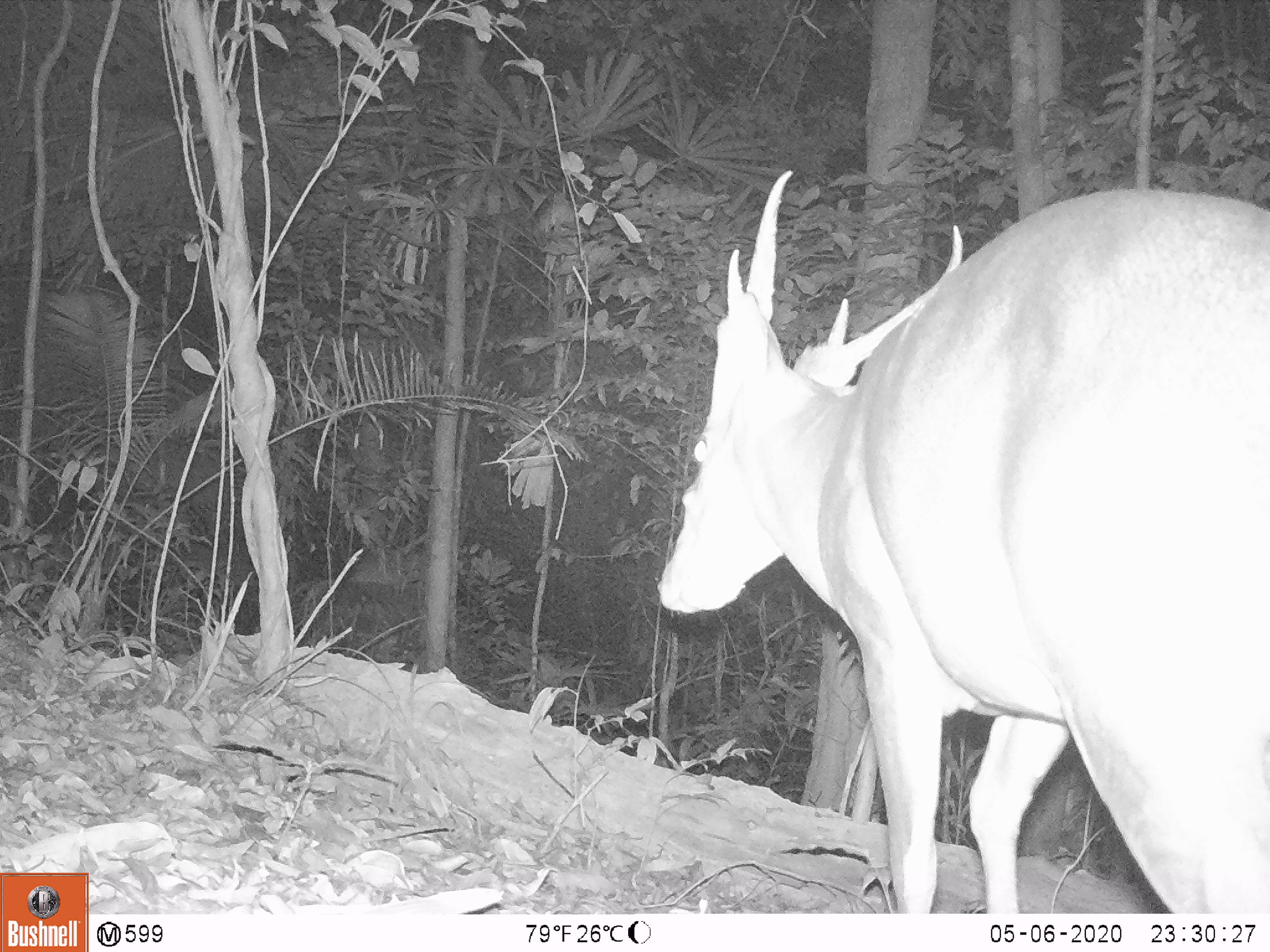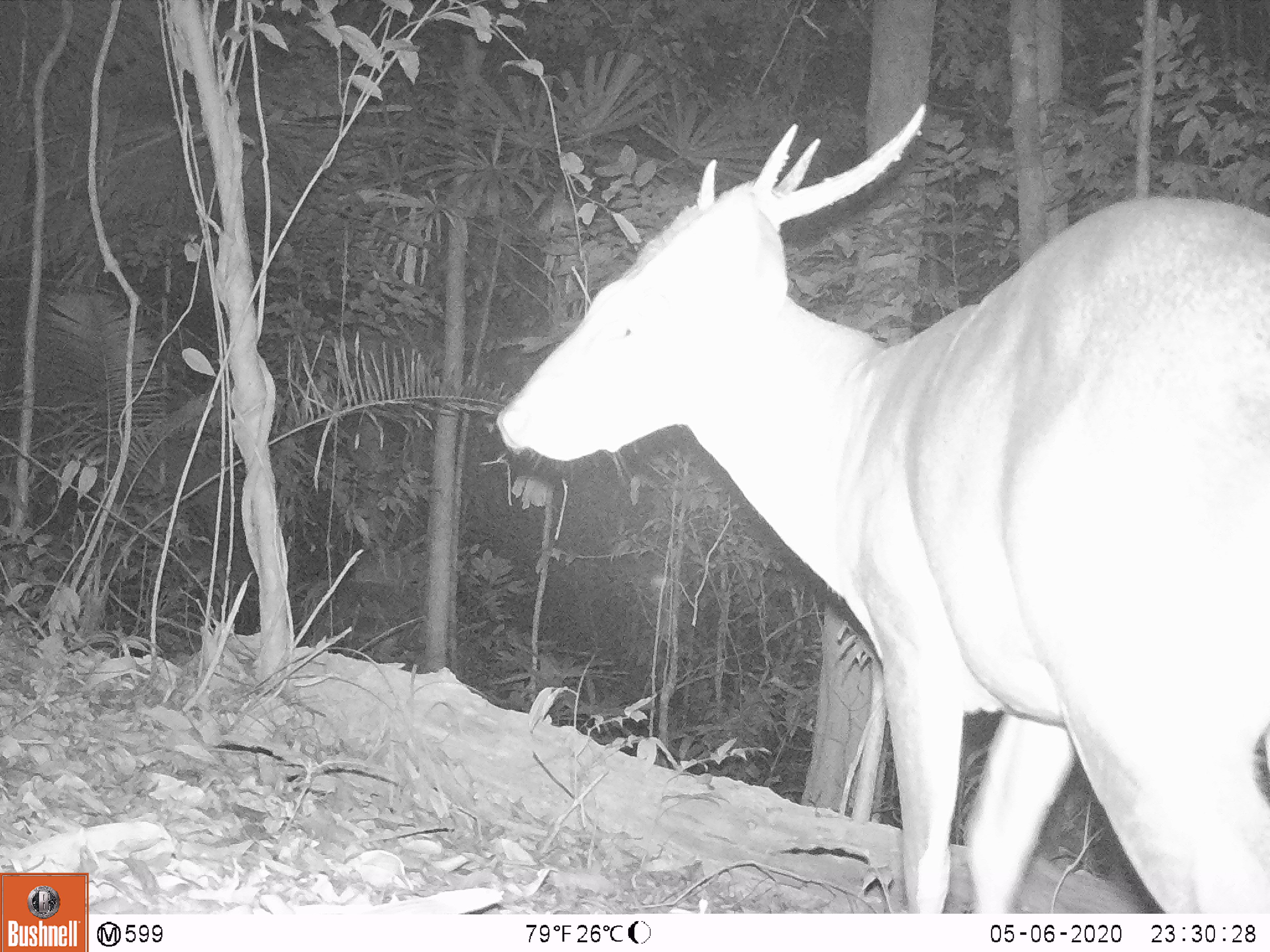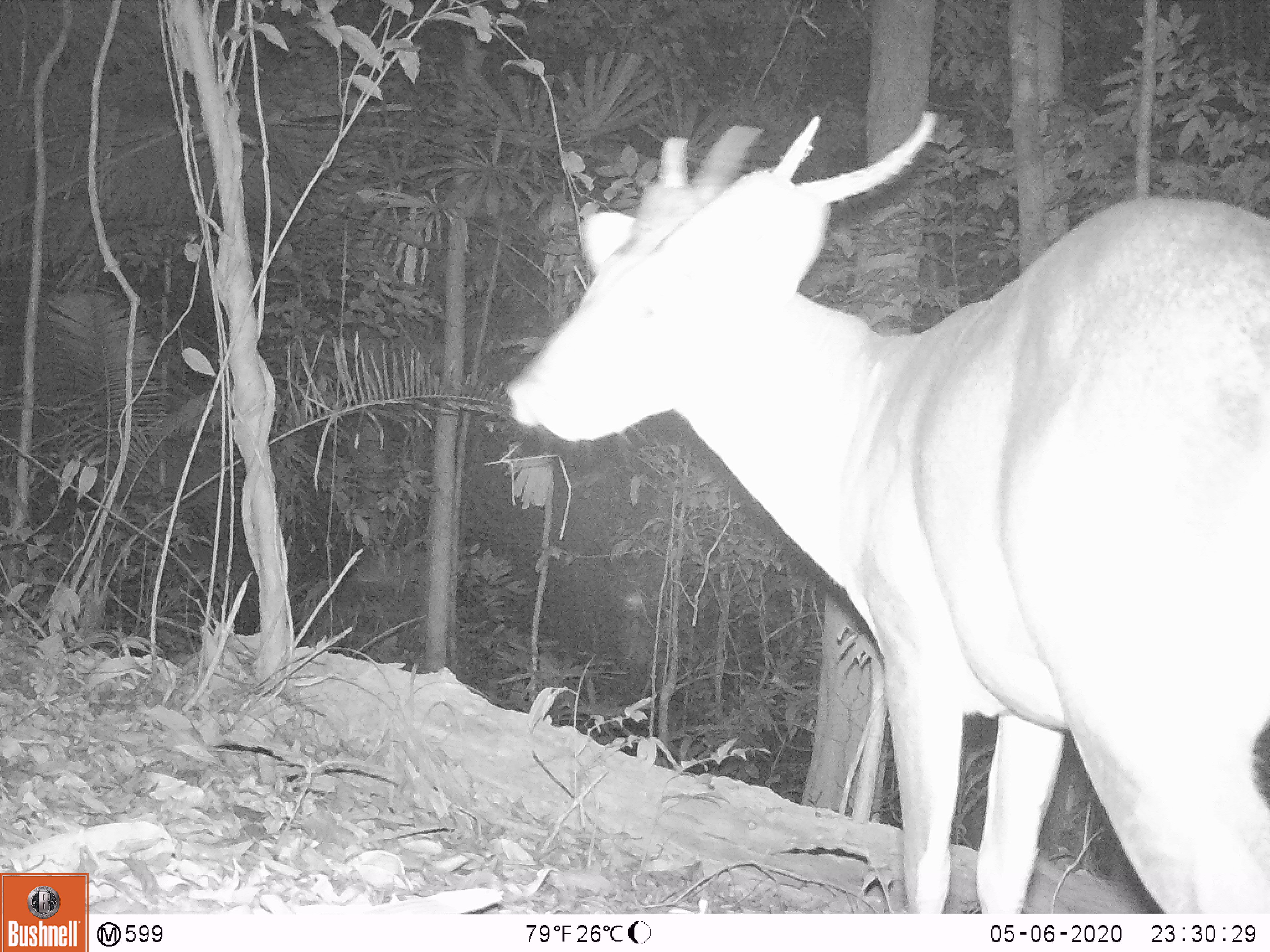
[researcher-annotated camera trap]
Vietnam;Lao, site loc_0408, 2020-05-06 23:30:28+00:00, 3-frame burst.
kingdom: Animalia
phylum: Chordata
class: Mammalia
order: Artiodactyla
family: Cervidae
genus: Muntiacus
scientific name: Muntiacus vuquangensis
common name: large-antlered muntjac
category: large antlered muntjac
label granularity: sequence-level